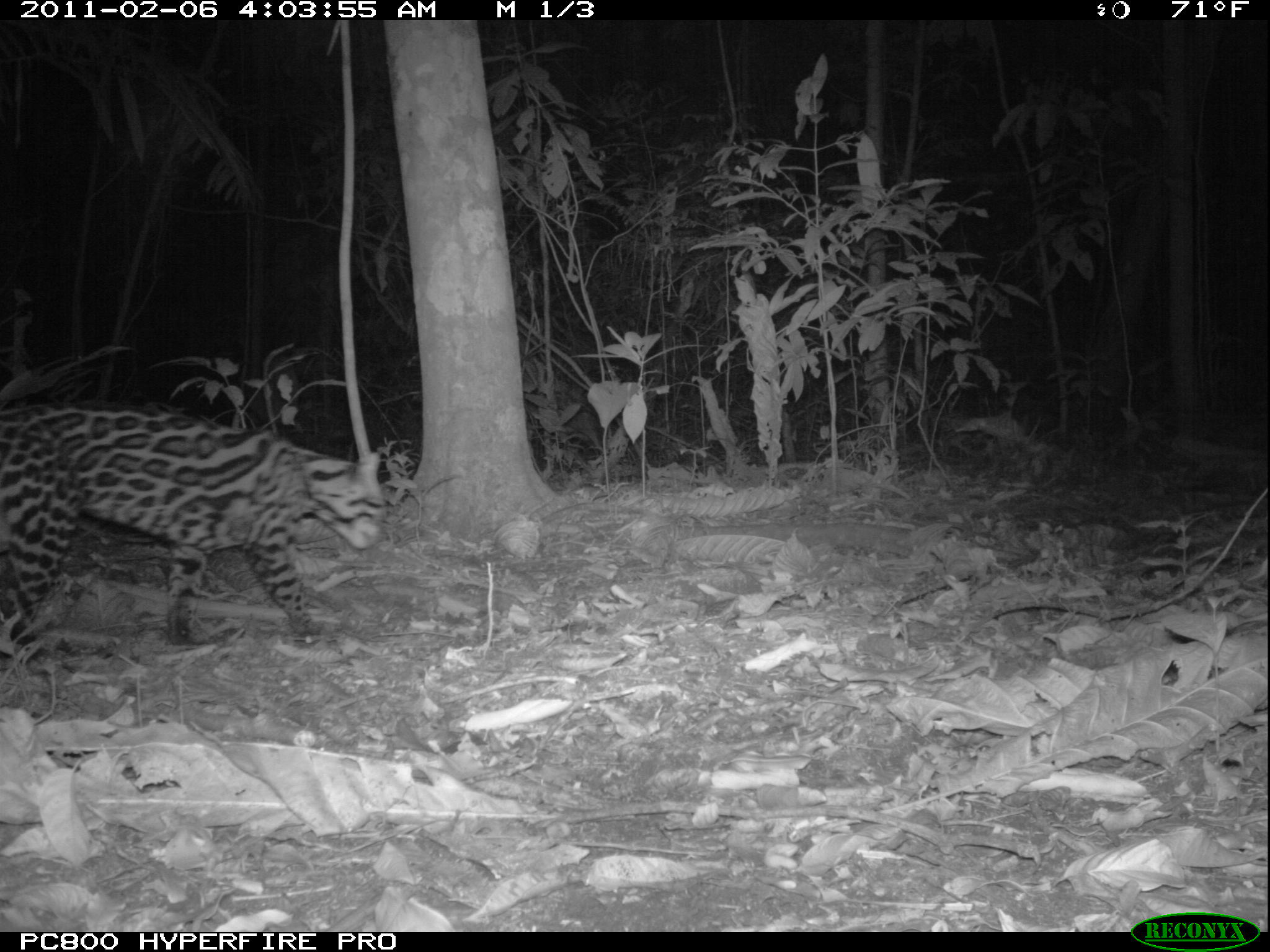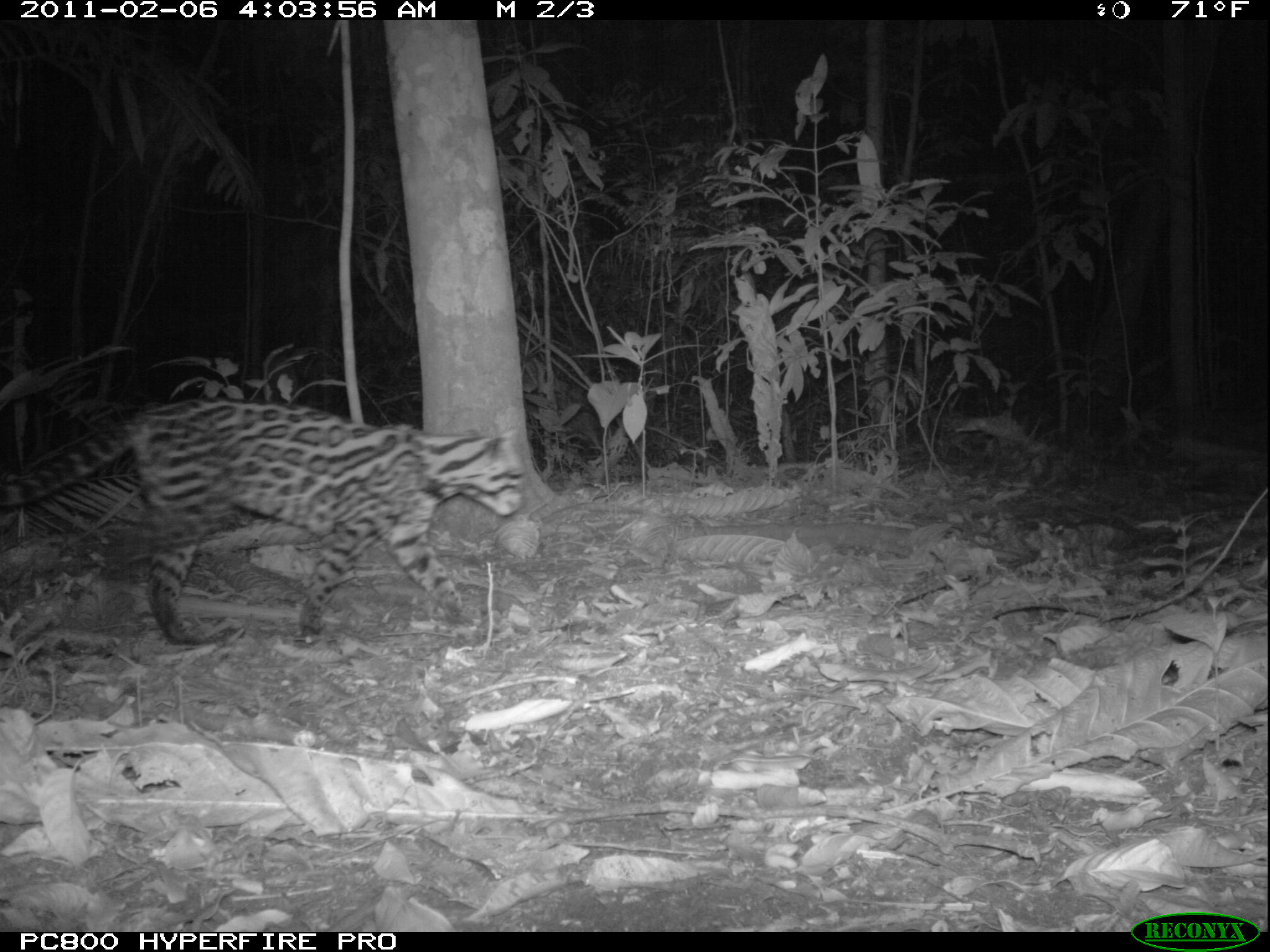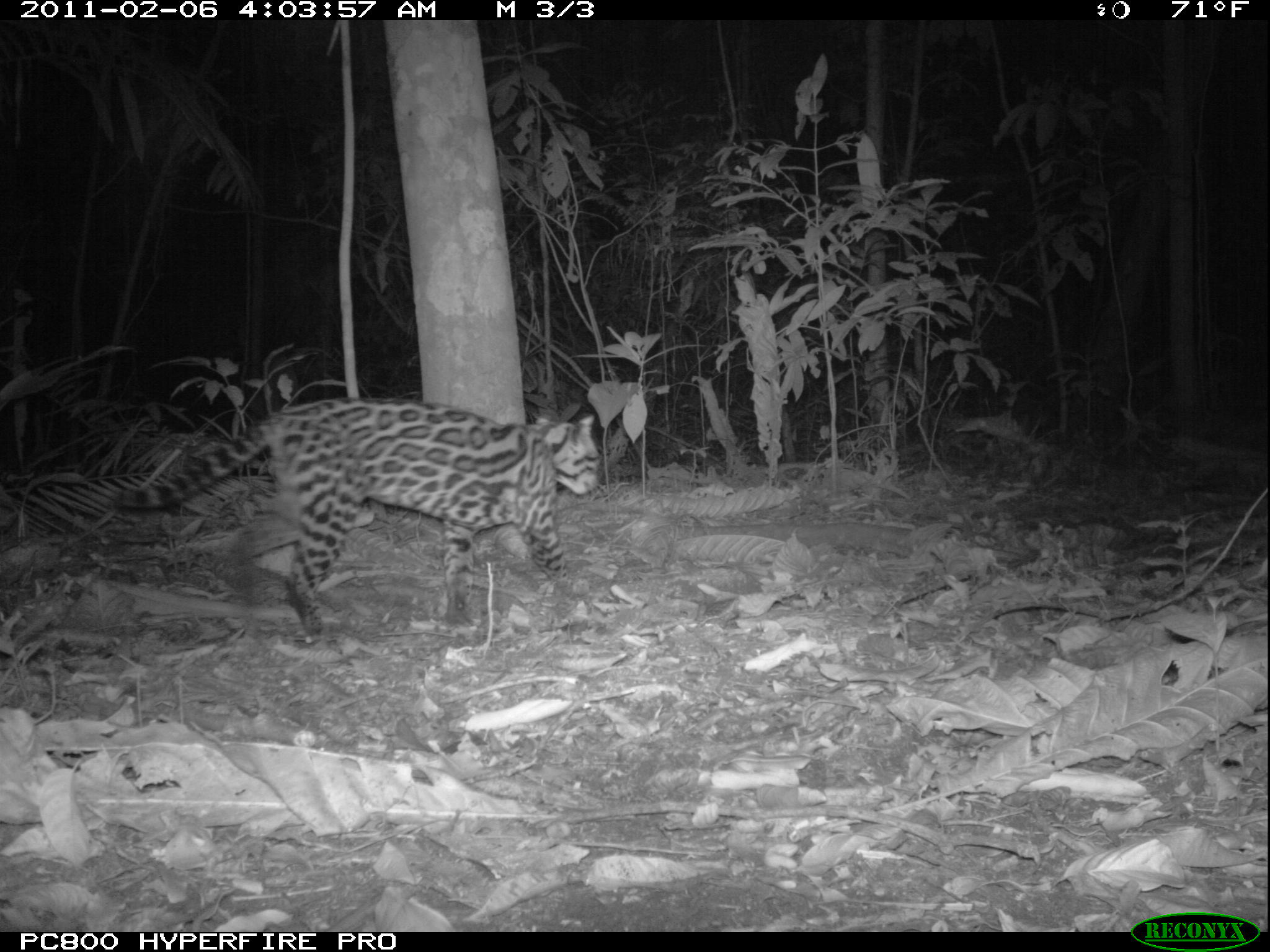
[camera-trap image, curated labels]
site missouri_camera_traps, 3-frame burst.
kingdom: Animalia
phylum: Chordata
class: Mammalia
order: Carnivora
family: Felidae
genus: Leopardus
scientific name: Leopardus pardalis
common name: ocelot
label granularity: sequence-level